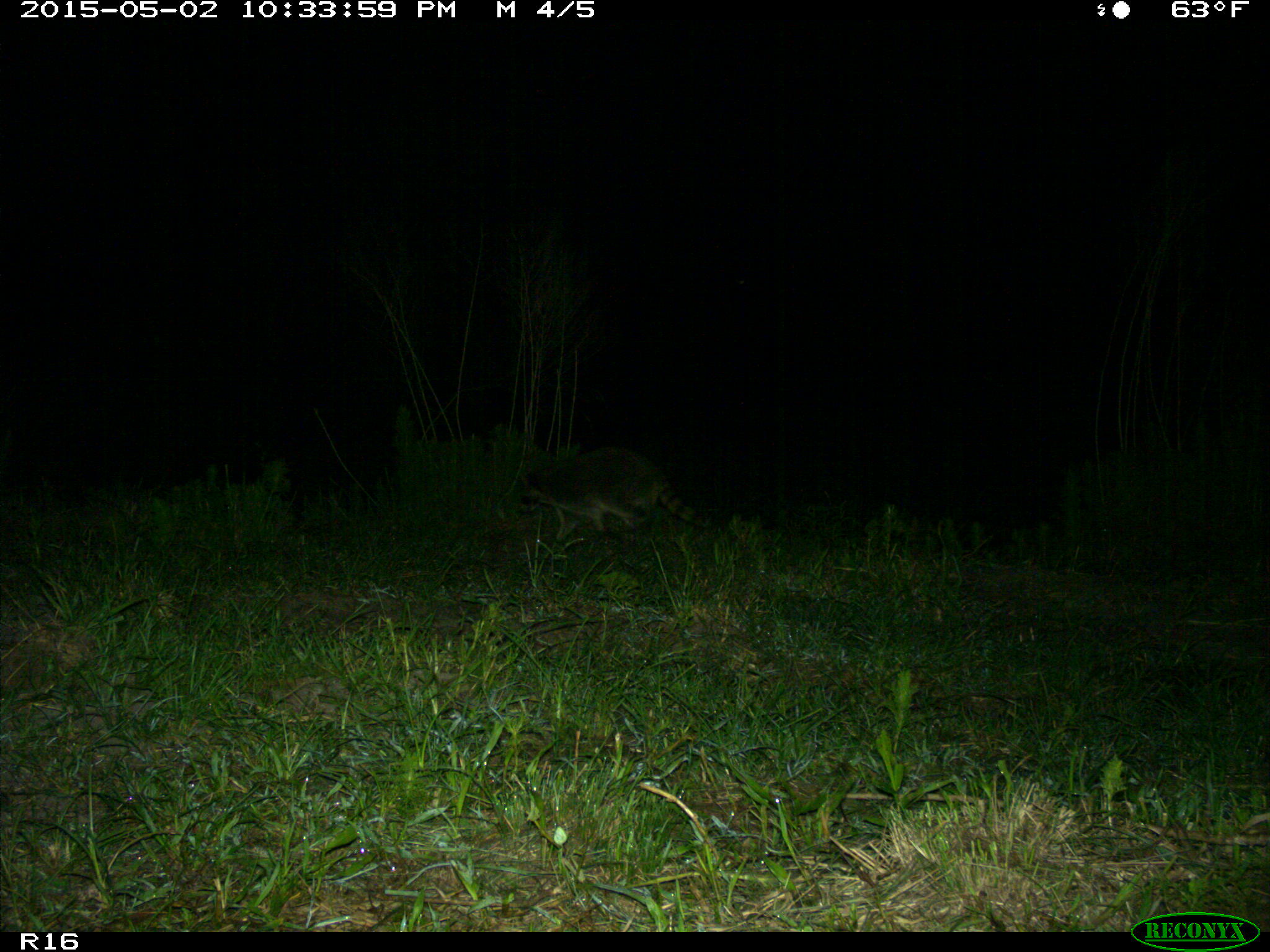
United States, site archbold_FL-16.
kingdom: Animalia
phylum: Chordata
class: Mammalia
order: Carnivora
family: Procyonidae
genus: Procyon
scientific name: Procyon lotor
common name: common raccoon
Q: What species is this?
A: Procyon lotor (common raccoon).